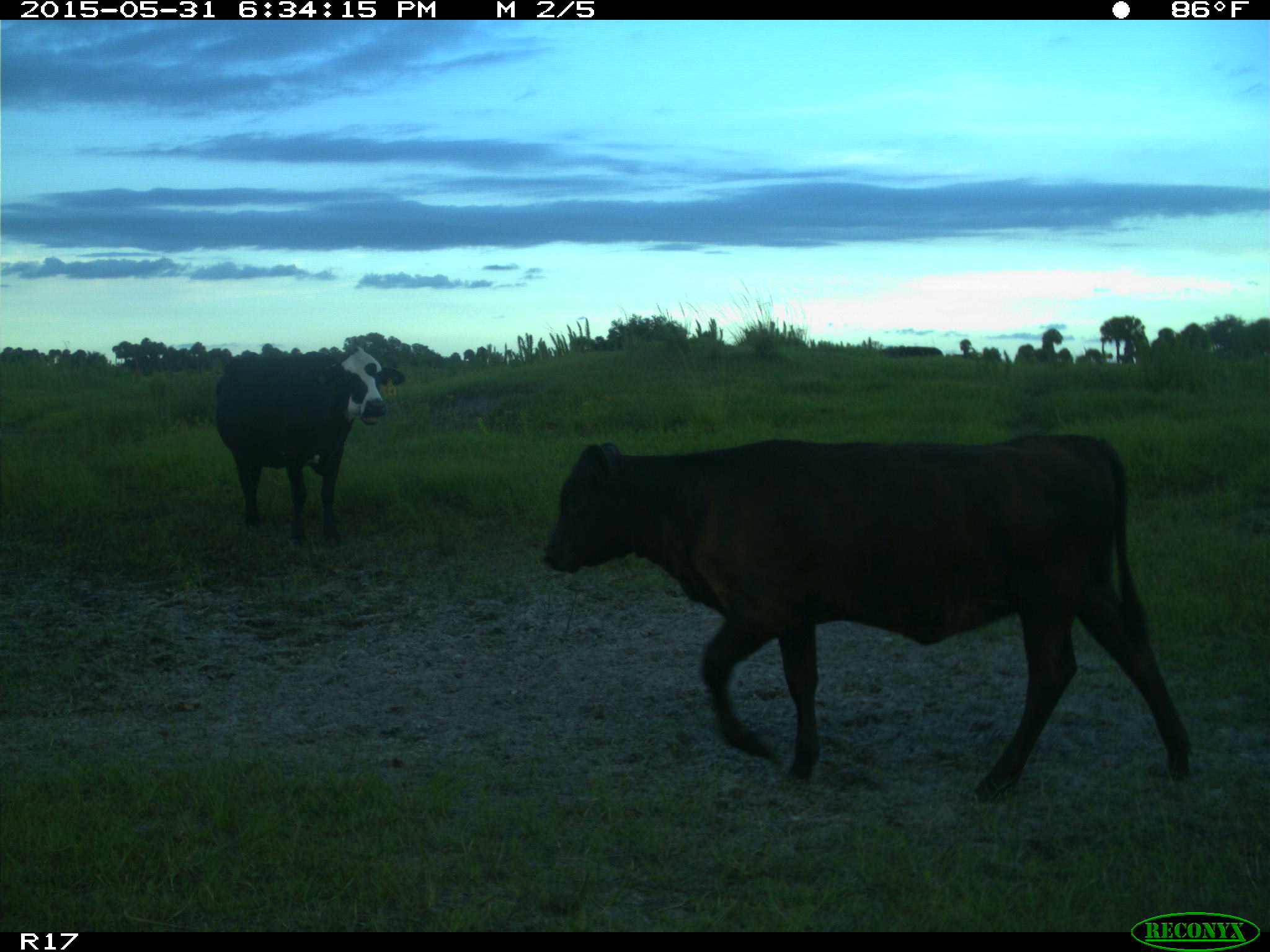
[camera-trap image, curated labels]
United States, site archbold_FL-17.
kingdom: Animalia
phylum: Chordata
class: Mammalia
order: Artiodactyla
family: Bovidae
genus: Bos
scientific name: Bos taurus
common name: domestic cow